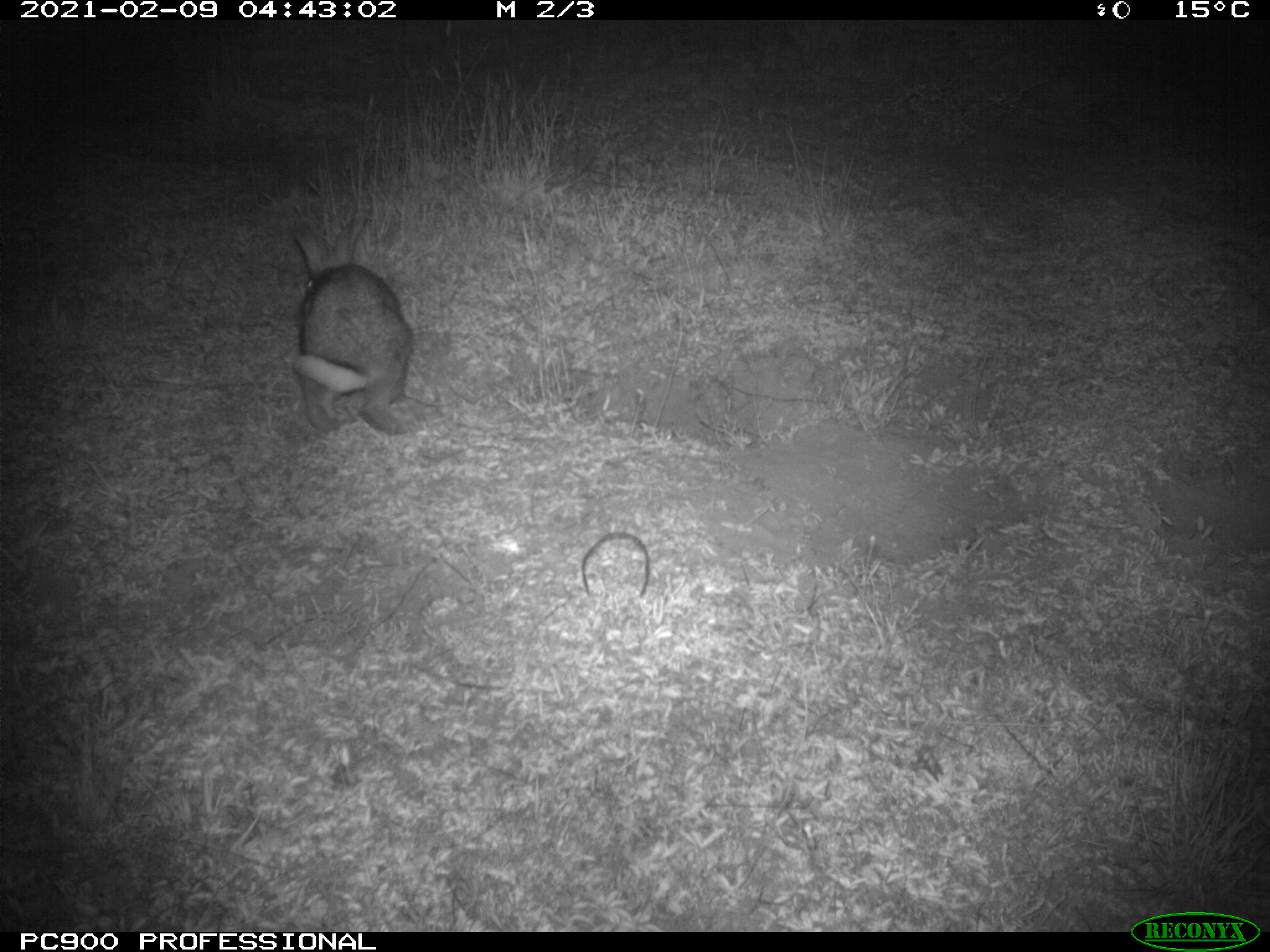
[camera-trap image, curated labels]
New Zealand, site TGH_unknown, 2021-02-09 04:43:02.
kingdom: Animalia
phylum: Chordata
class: Mammalia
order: Lagomorpha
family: Leporidae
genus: Oryctolagus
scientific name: Oryctolagus cuniculus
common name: european rabbit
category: rabbit